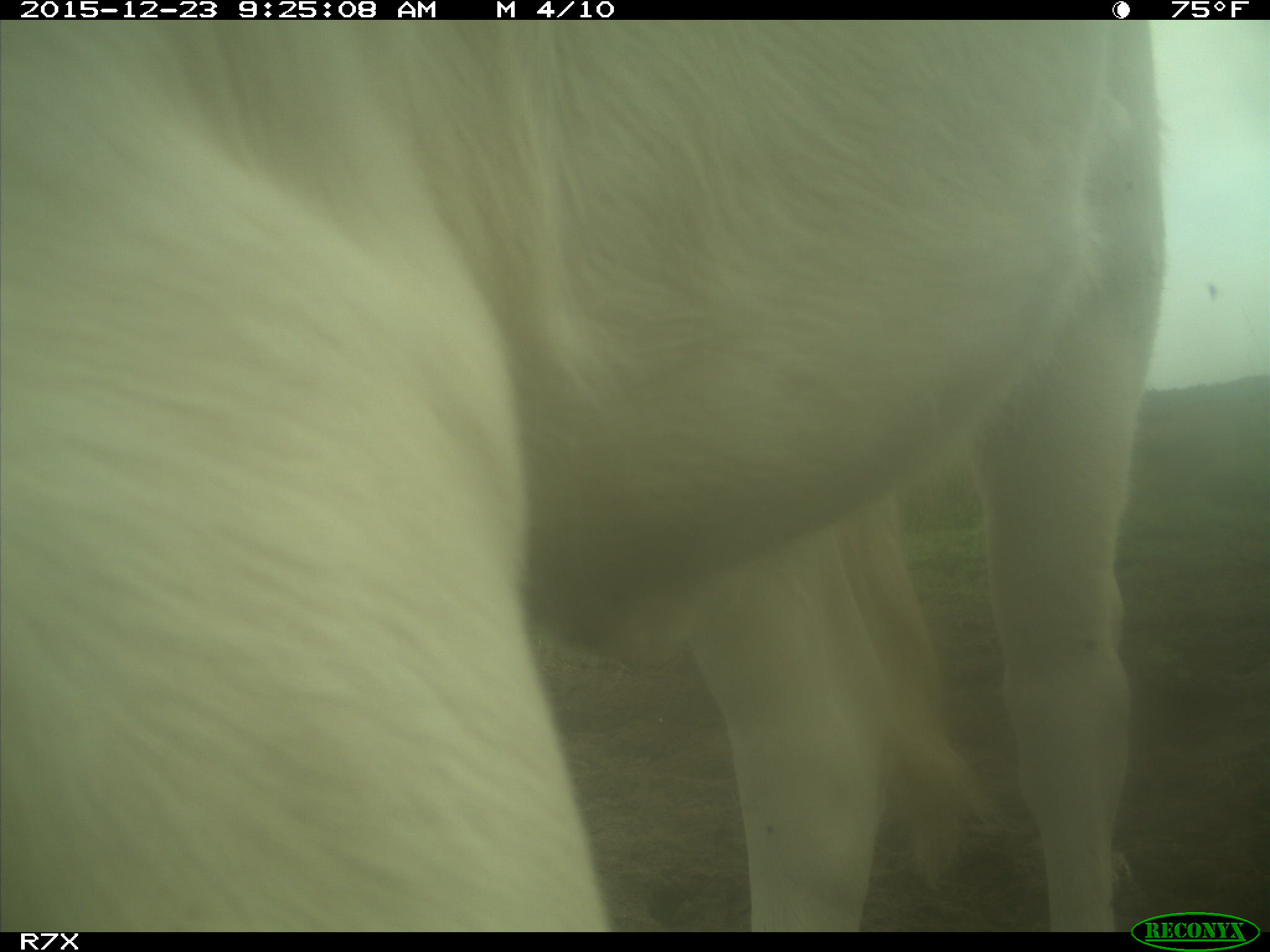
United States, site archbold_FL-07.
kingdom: Animalia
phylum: Chordata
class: Mammalia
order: Artiodactyla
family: Bovidae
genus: Bos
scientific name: Bos taurus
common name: domestic cow